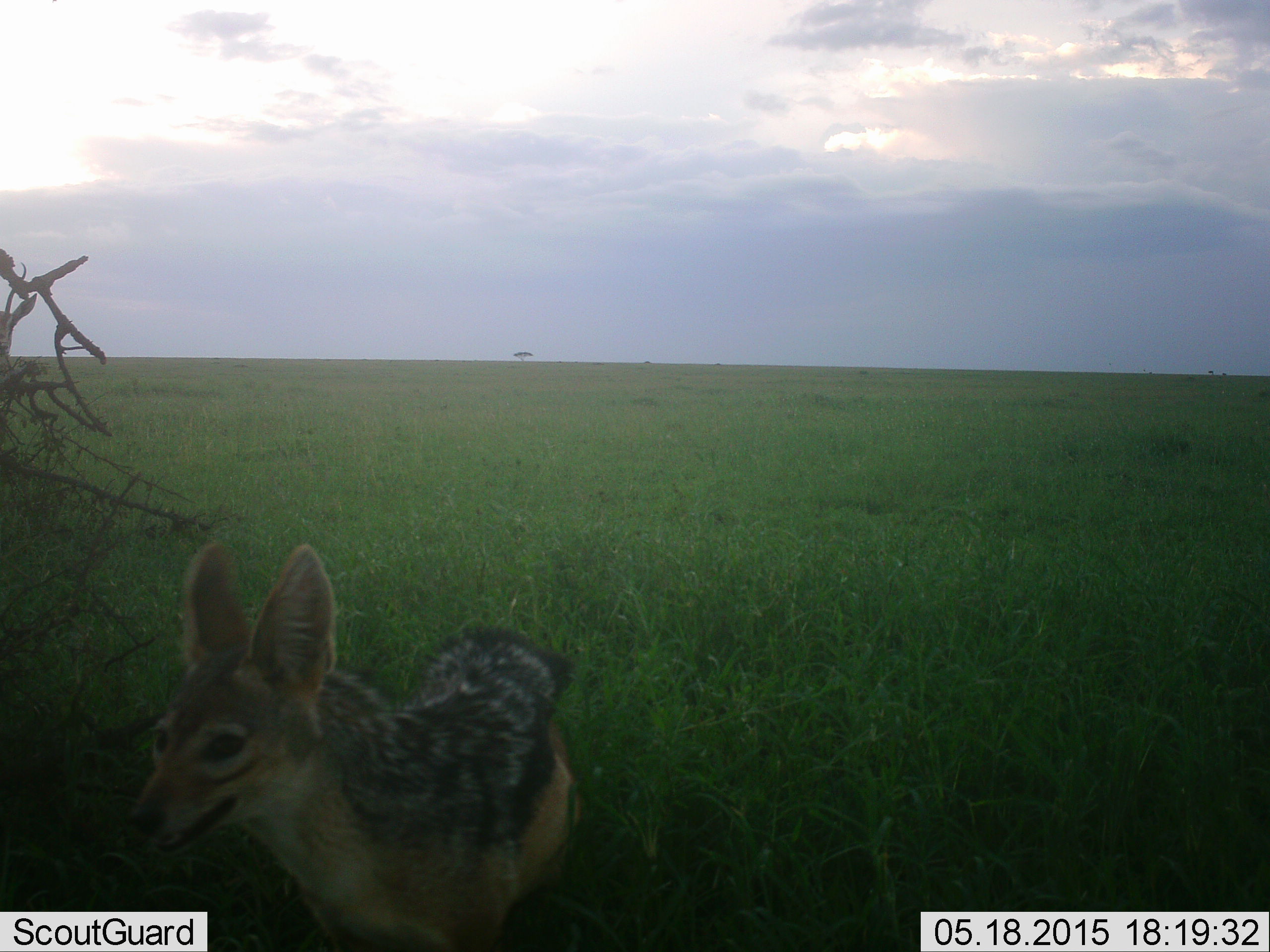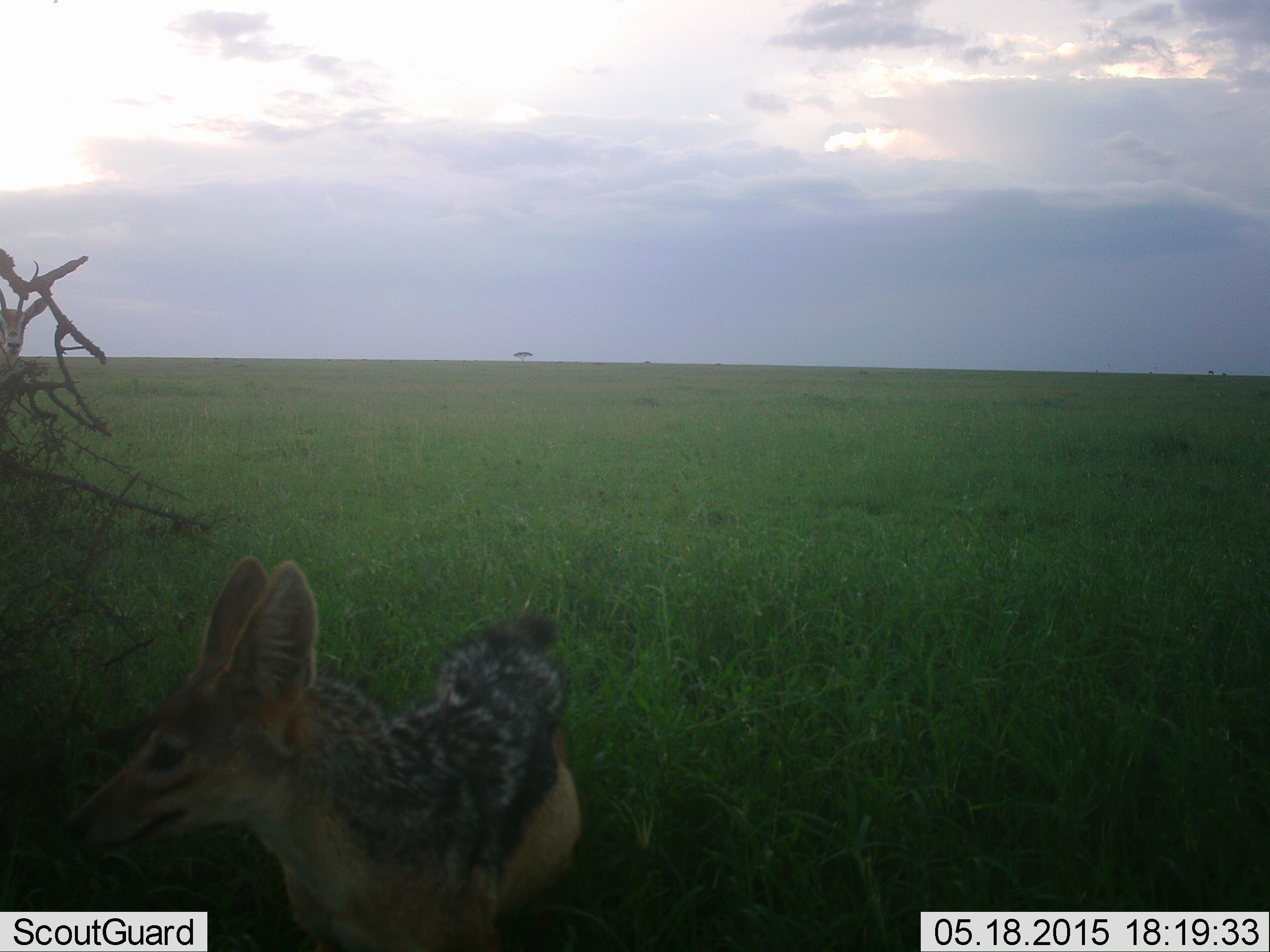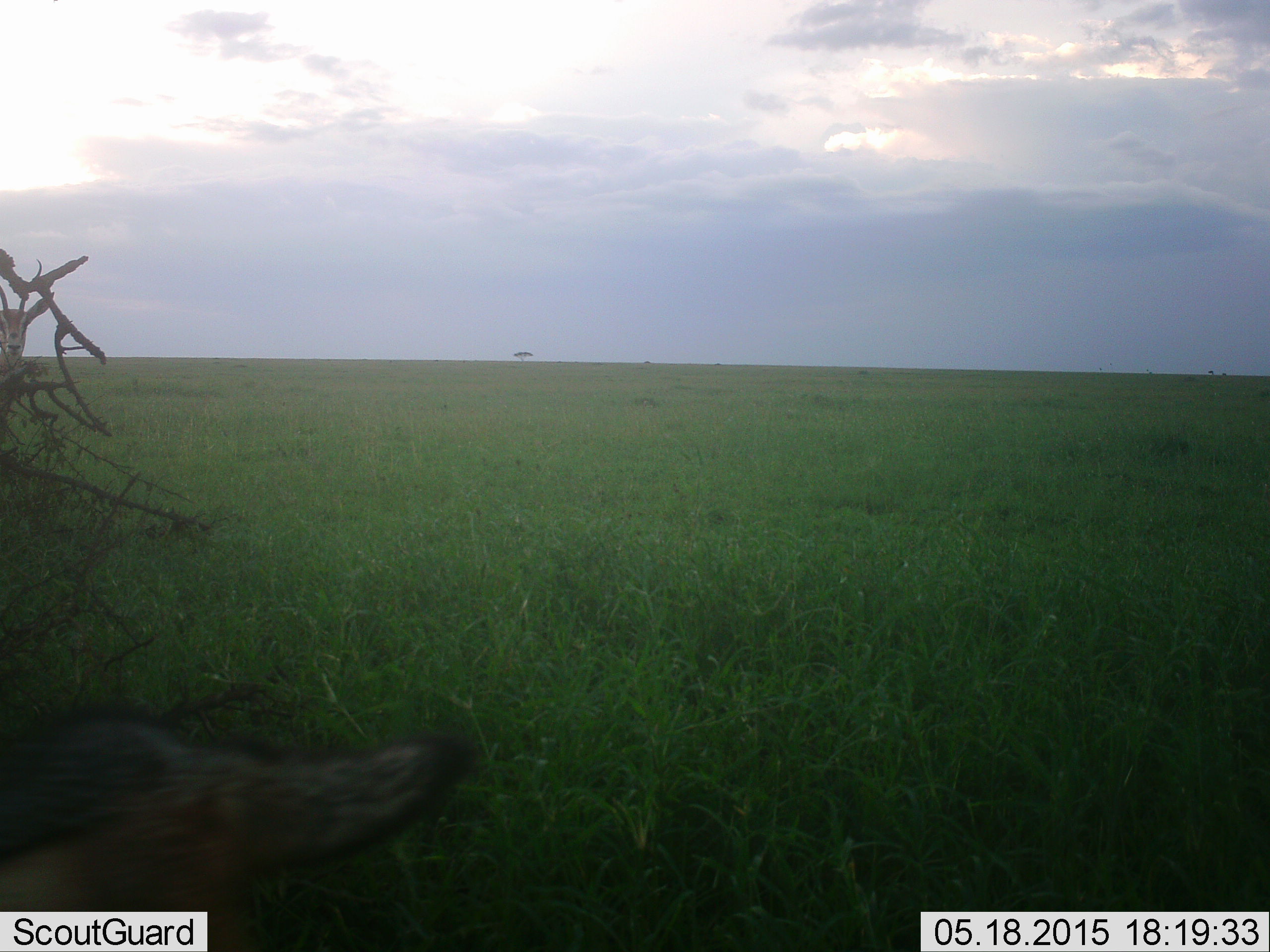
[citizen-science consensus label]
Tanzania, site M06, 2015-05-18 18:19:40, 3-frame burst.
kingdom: Animalia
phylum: Chordata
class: Mammalia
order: Carnivora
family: Canidae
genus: Lupulella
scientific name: Lupulella mesomelas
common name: black-backed jackal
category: jackal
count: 1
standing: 50%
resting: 0%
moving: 57%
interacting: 0%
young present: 0%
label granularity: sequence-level